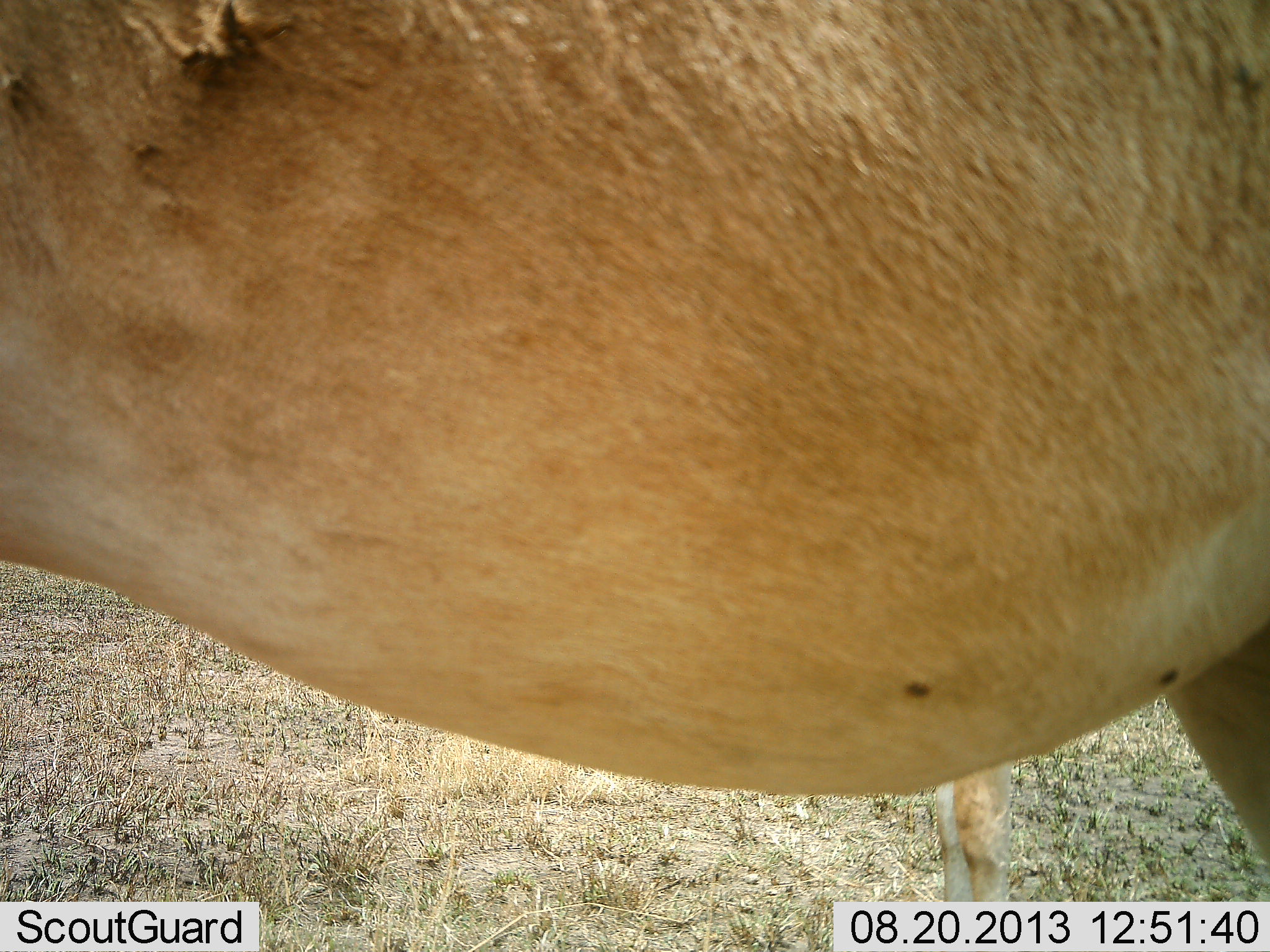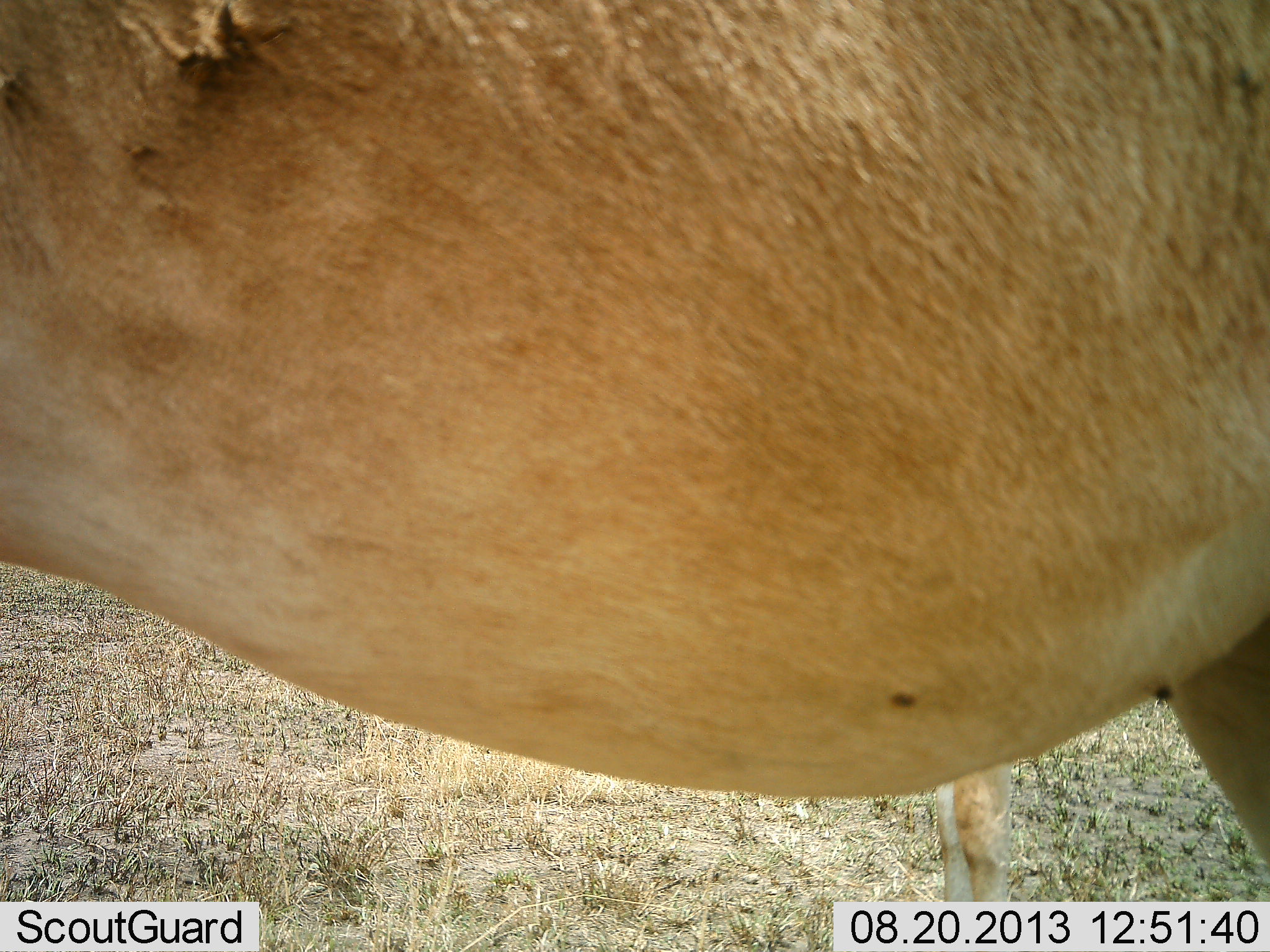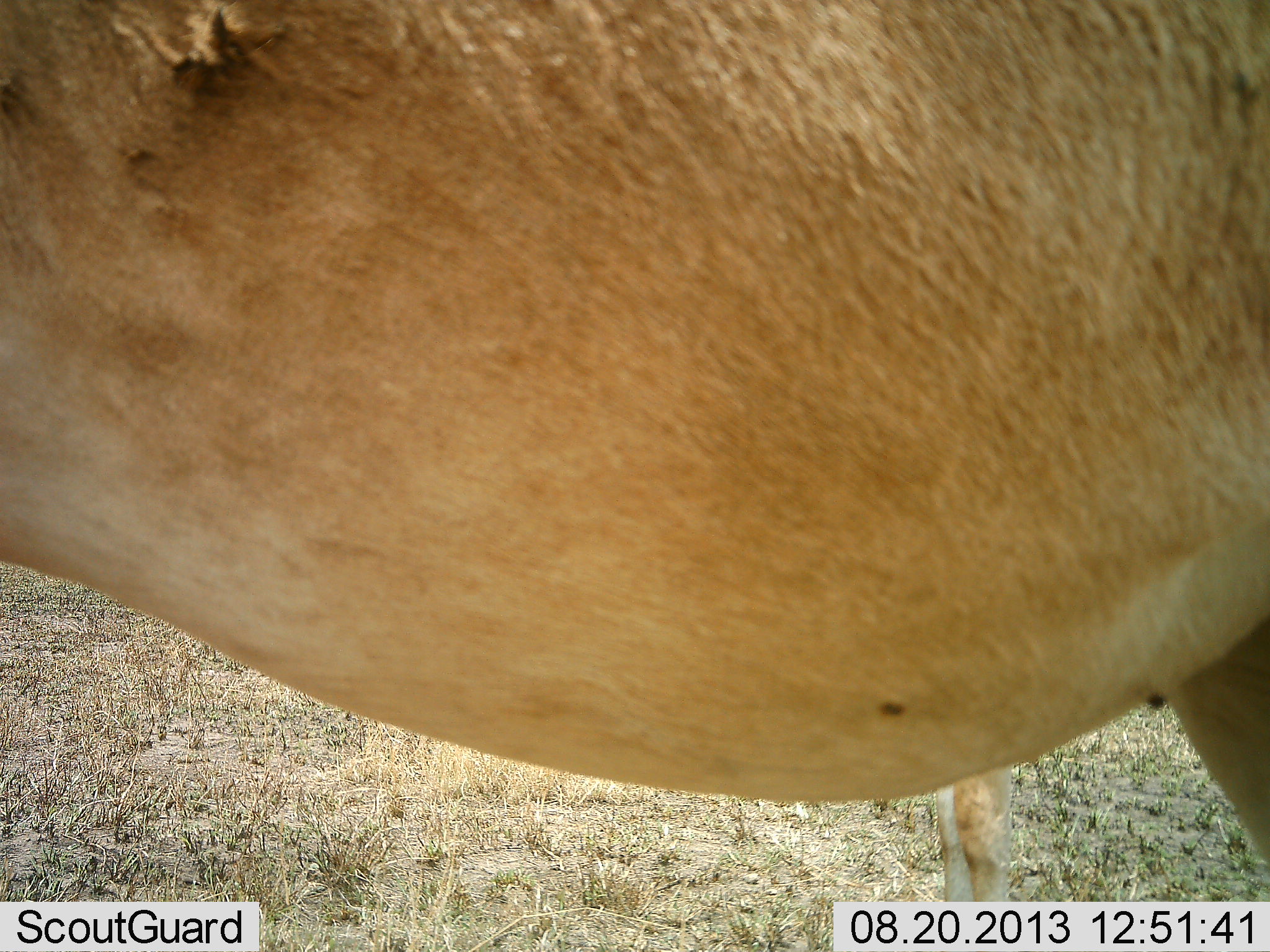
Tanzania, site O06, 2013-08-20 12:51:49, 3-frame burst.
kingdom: Animalia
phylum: Chordata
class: Mammalia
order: Artiodactyla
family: Bovidae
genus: Alcelaphus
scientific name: Alcelaphus buselaphus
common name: hartebeest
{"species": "hartebeest (Alcelaphus buselaphus)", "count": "1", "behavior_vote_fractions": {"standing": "100%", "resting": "0%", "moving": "0%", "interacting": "0%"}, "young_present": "0%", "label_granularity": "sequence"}